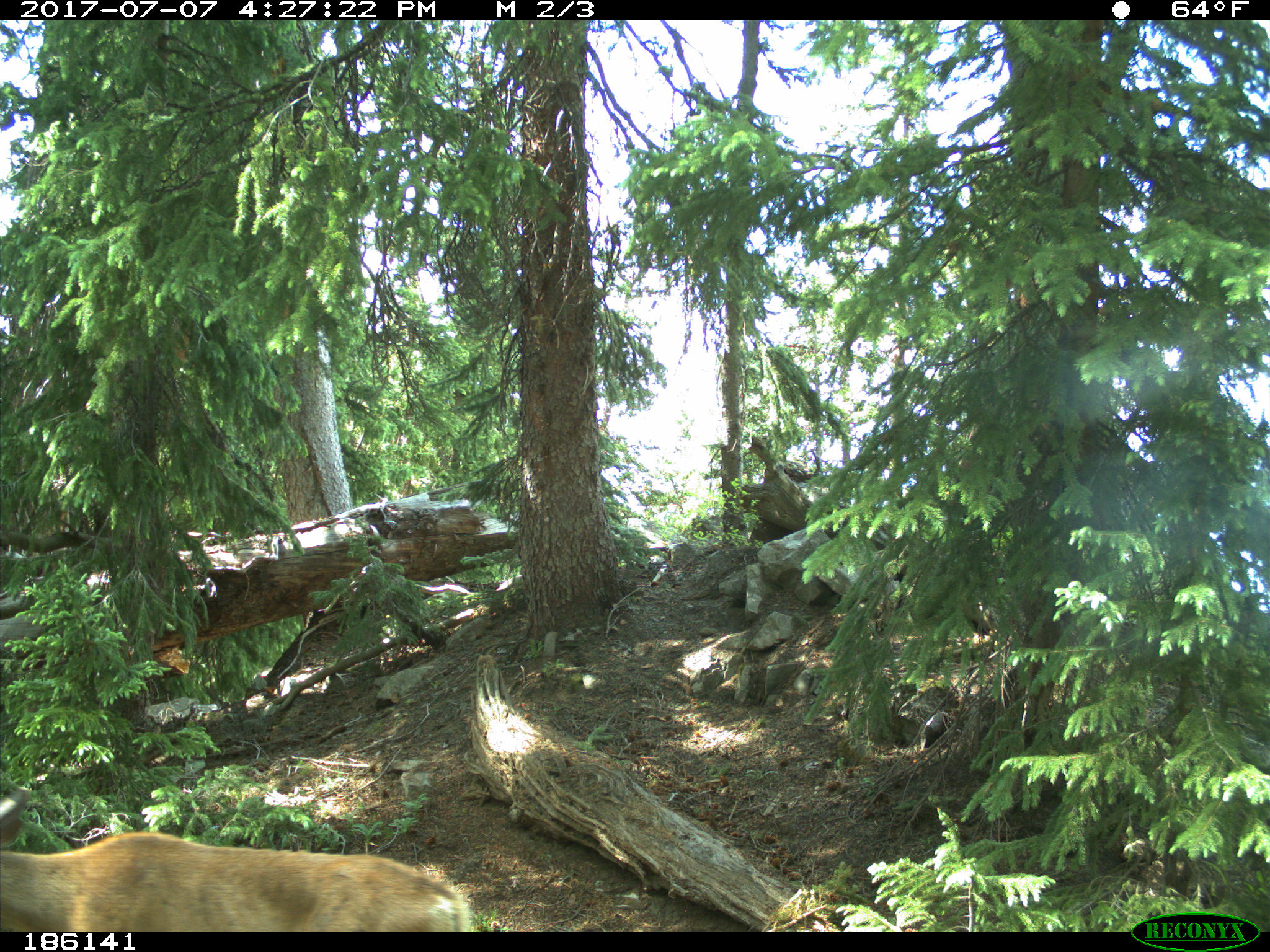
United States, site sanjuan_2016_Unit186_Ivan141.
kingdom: Animalia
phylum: Chordata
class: Mammalia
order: Artiodactyla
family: Cervidae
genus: Odocoileus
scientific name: Odocoileus hemionus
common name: mule deer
Odocoileus hemionus (mule deer).